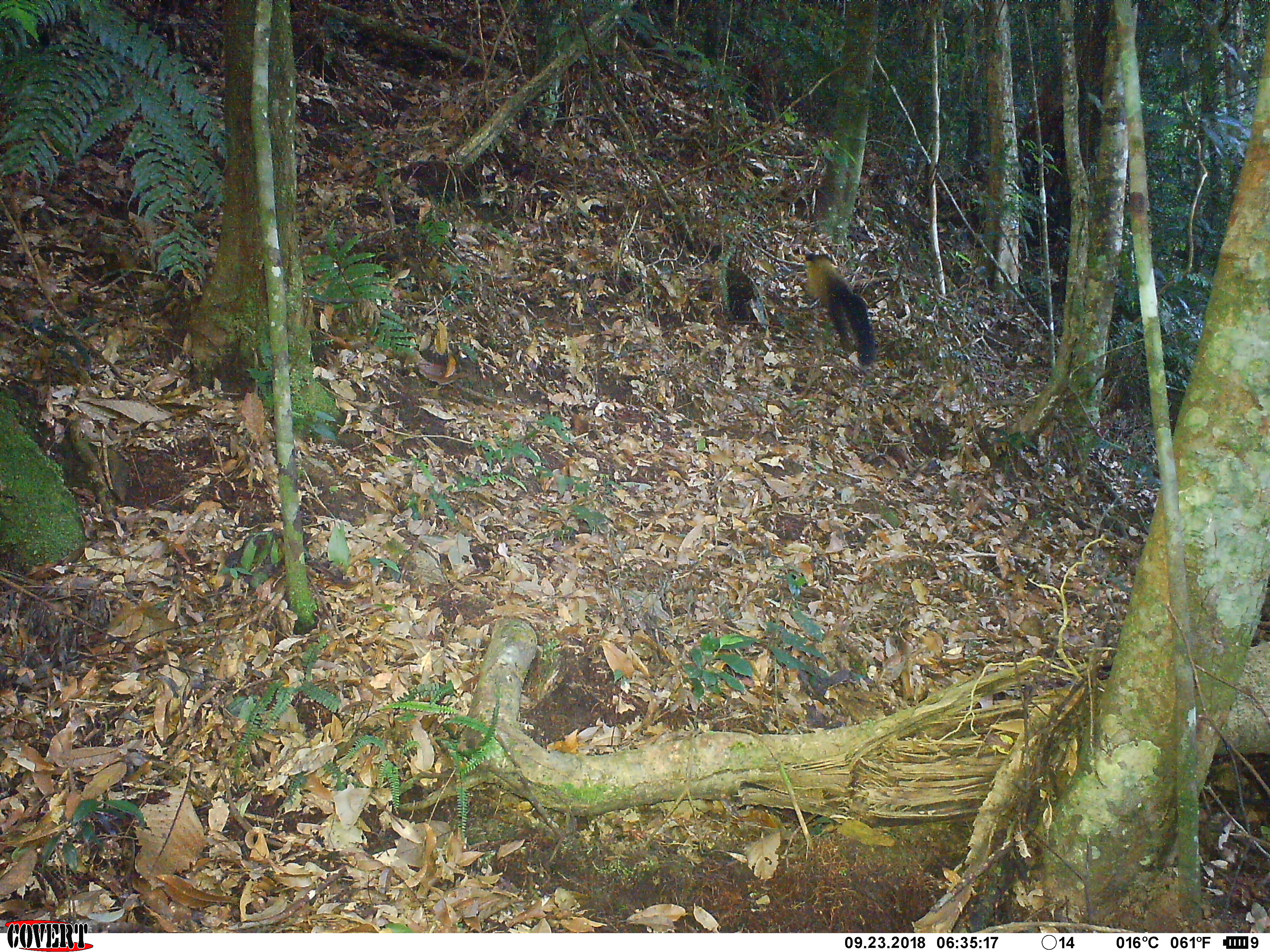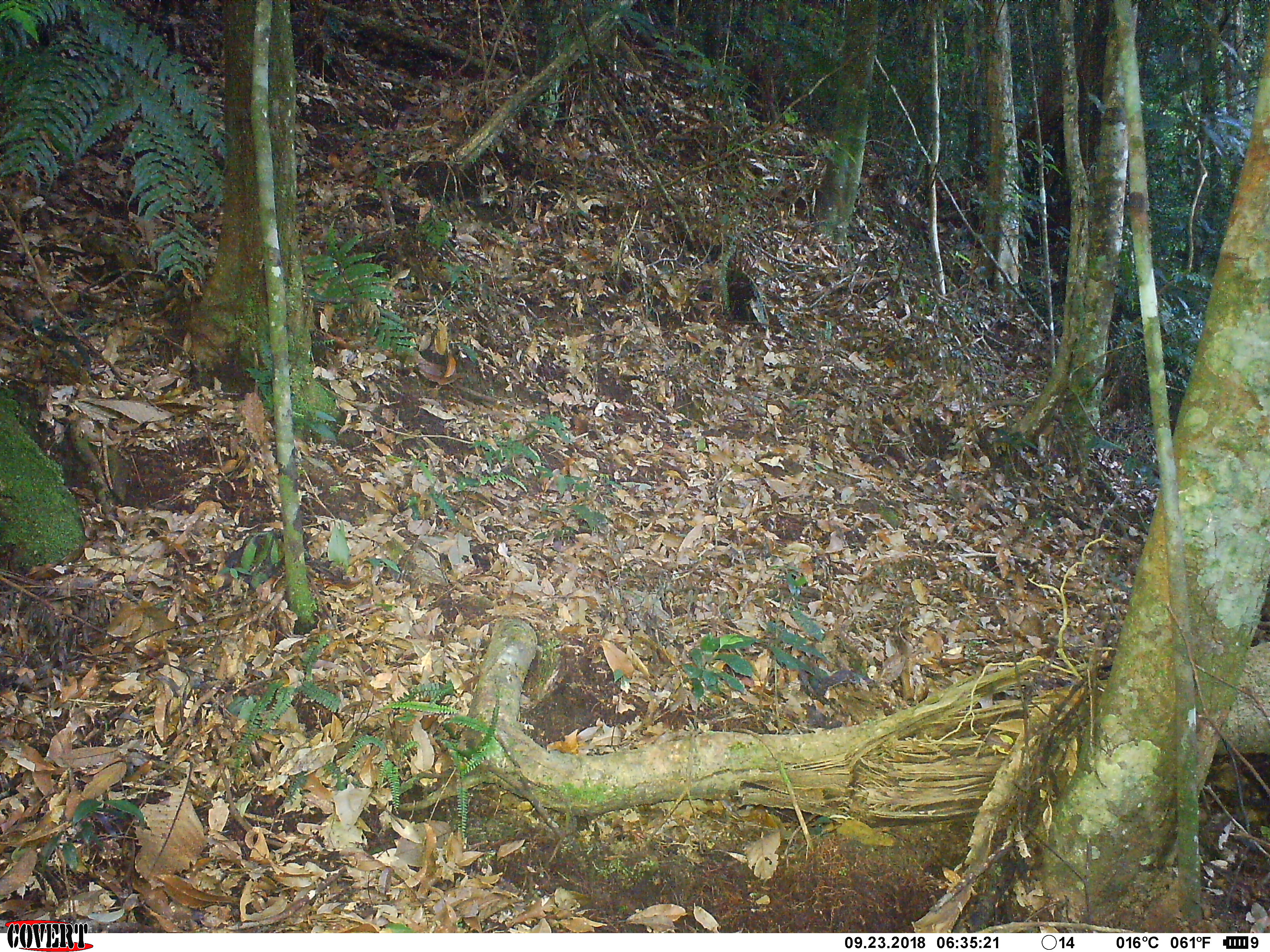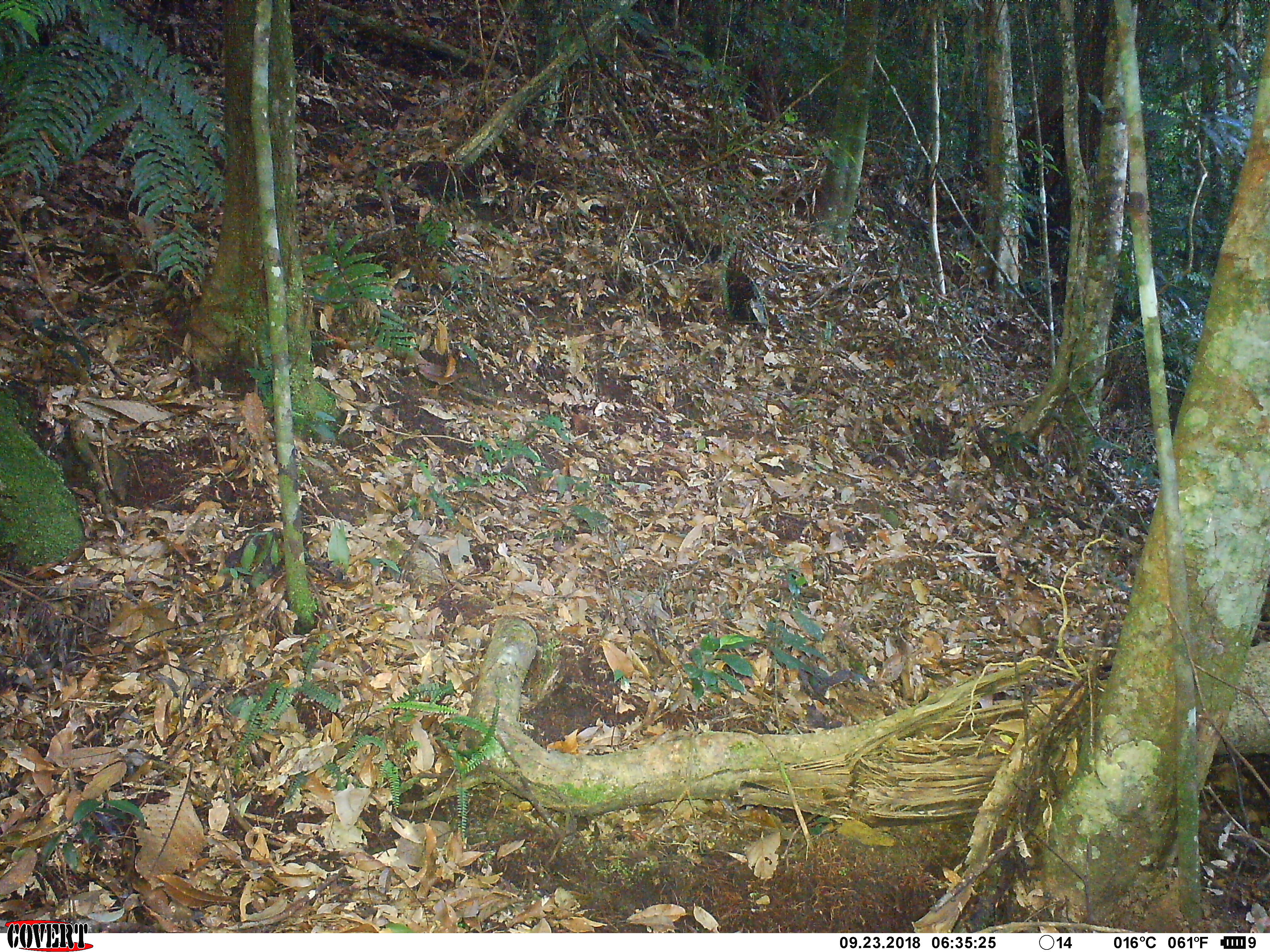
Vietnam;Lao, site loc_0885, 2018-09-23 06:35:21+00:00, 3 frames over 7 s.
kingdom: Animalia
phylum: Chordata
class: Mammalia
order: Carnivora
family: Mustelidae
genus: Martes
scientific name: Martes flavigula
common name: yellow-throated marten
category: yellow throated marten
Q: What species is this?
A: Yellow throated marten (yellow-throated marten) (Martes flavigula).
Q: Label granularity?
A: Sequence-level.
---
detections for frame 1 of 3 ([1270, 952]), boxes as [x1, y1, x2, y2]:
yellow throated marten: [801, 249, 880, 366]